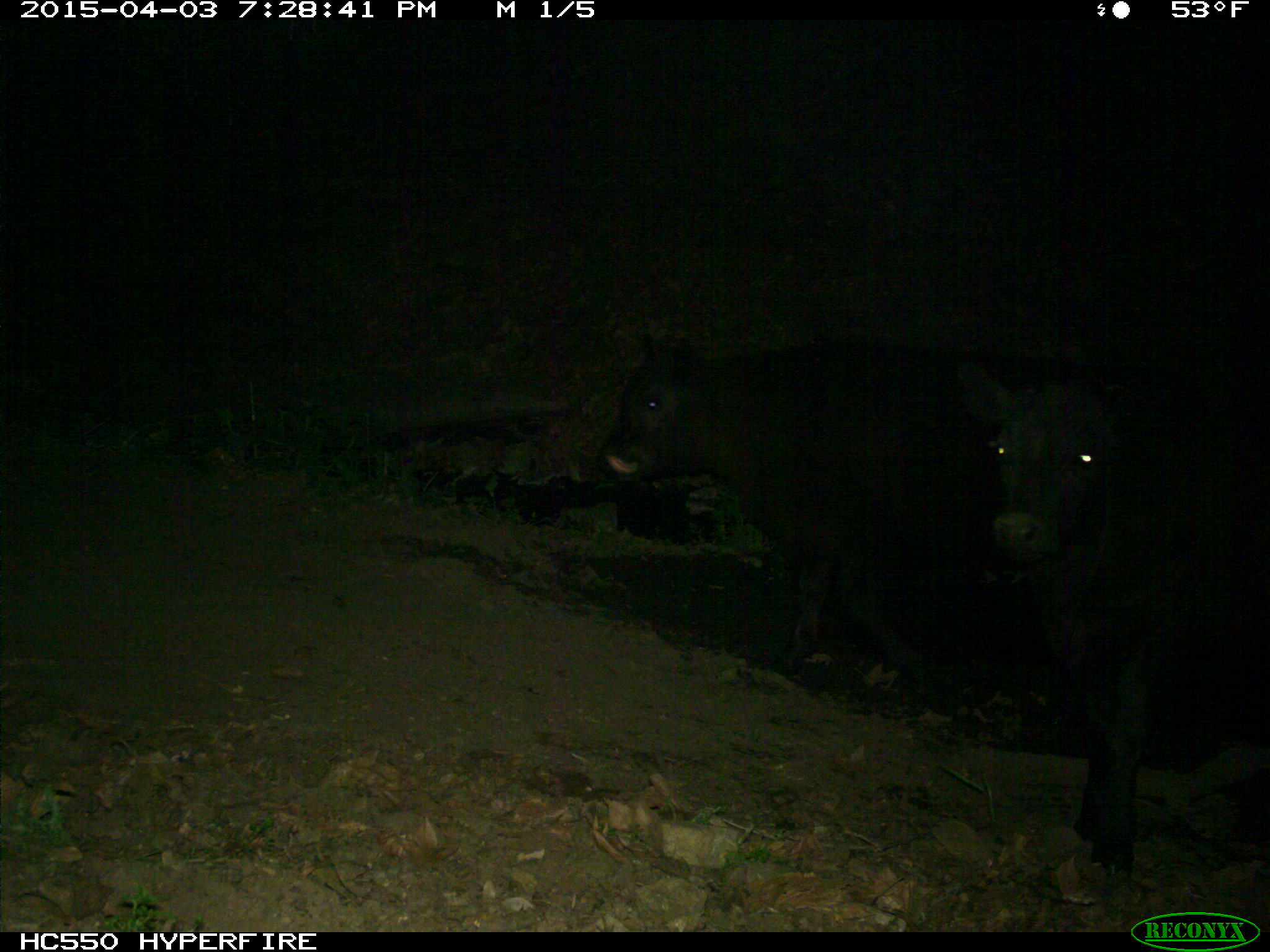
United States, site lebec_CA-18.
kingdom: Animalia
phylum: Chordata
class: Mammalia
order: Artiodactyla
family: Bovidae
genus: Bos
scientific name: Bos taurus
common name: domestic cow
Bos taurus (domestic cow).